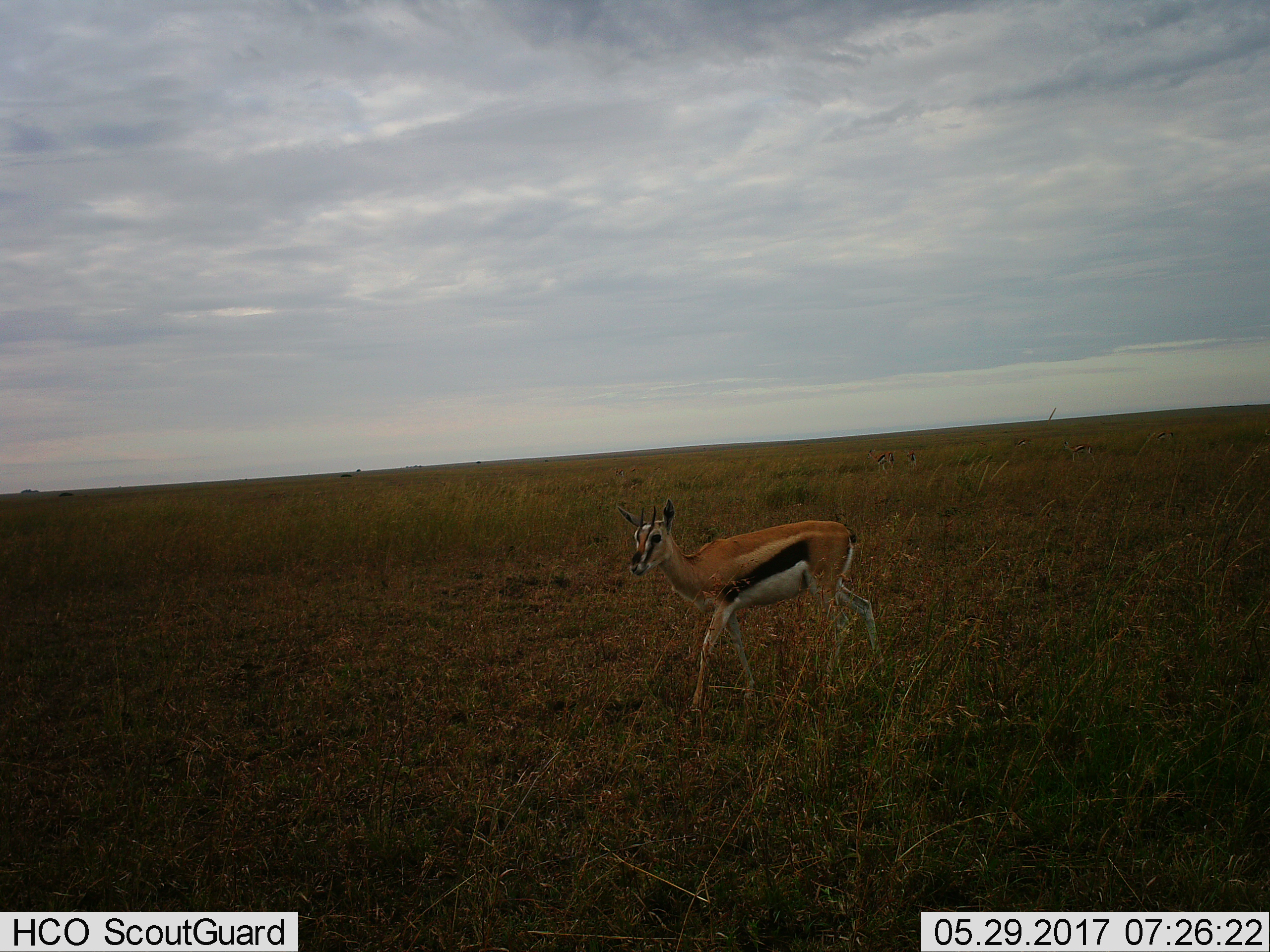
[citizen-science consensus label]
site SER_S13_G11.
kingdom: Animalia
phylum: Chordata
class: Mammalia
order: Artiodactyla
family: Bovidae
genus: Eudorcas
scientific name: Eudorcas thomsonii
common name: thomson's gazelle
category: gazellethomsons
Gazellethomsons (thomson's gazelle) (Eudorcas thomsonii), count 1. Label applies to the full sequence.